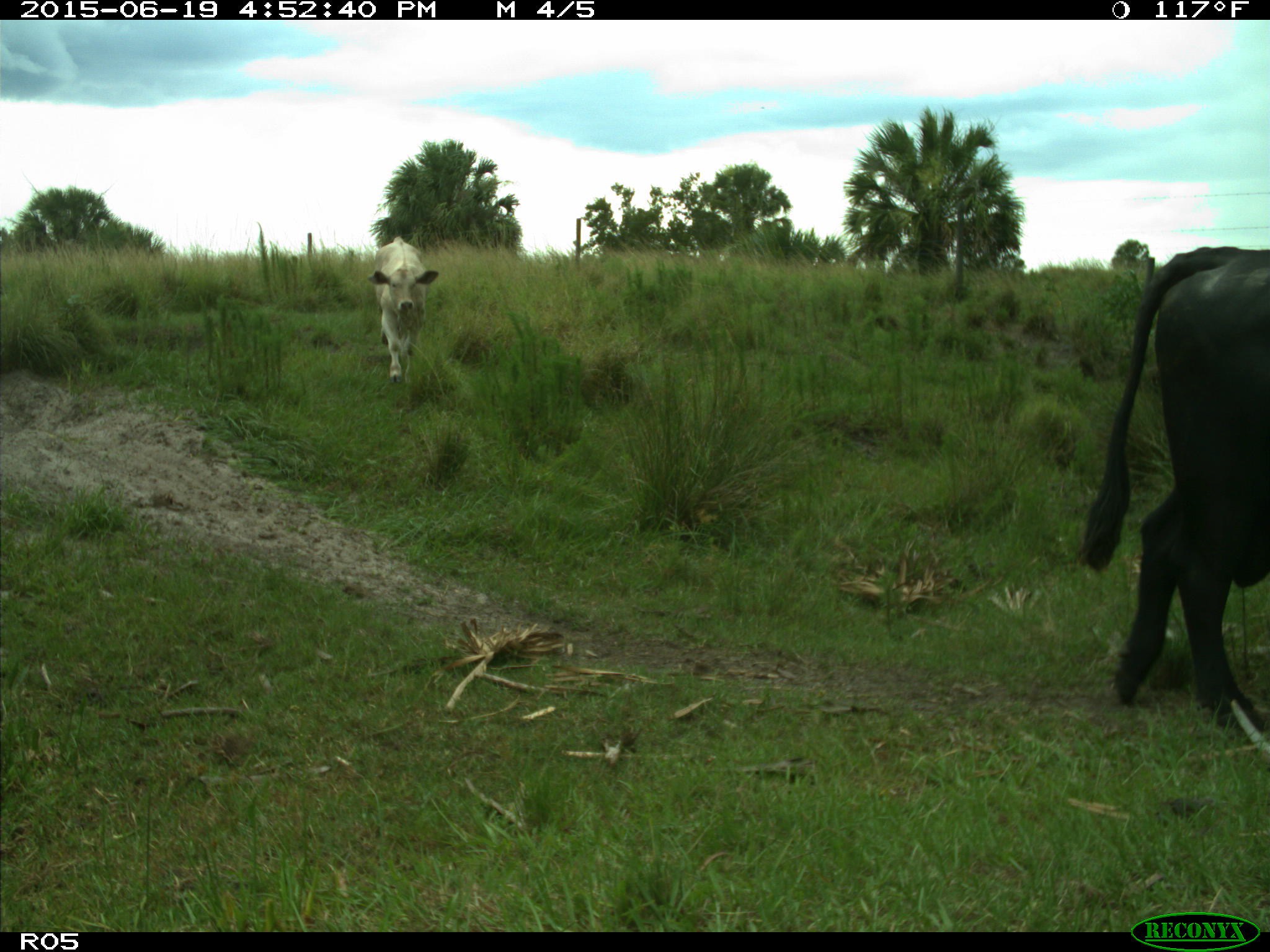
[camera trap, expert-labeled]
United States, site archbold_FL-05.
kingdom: Animalia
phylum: Chordata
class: Mammalia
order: Artiodactyla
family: Bovidae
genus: Bos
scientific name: Bos taurus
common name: domestic cow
Bos taurus (domestic cow).